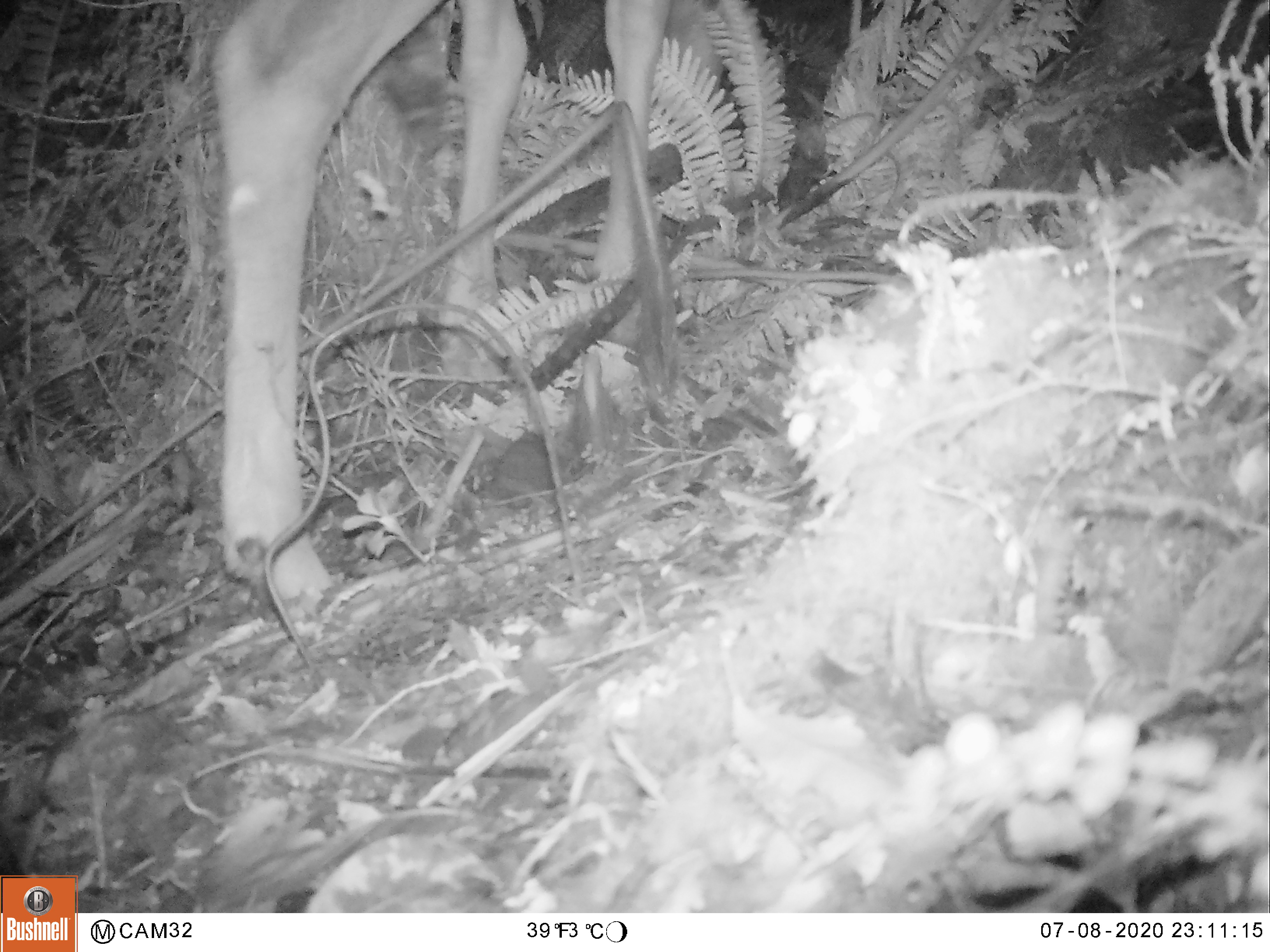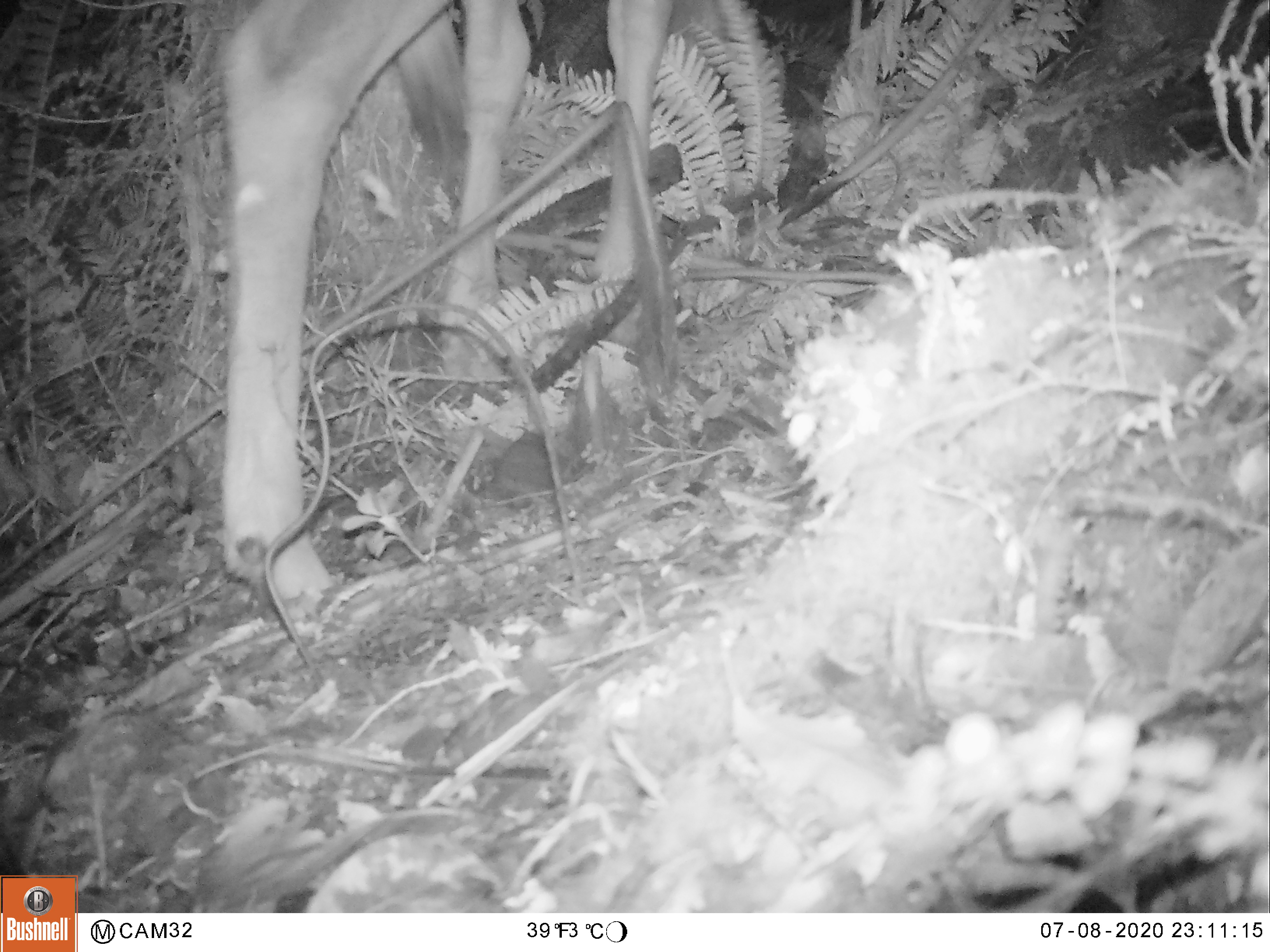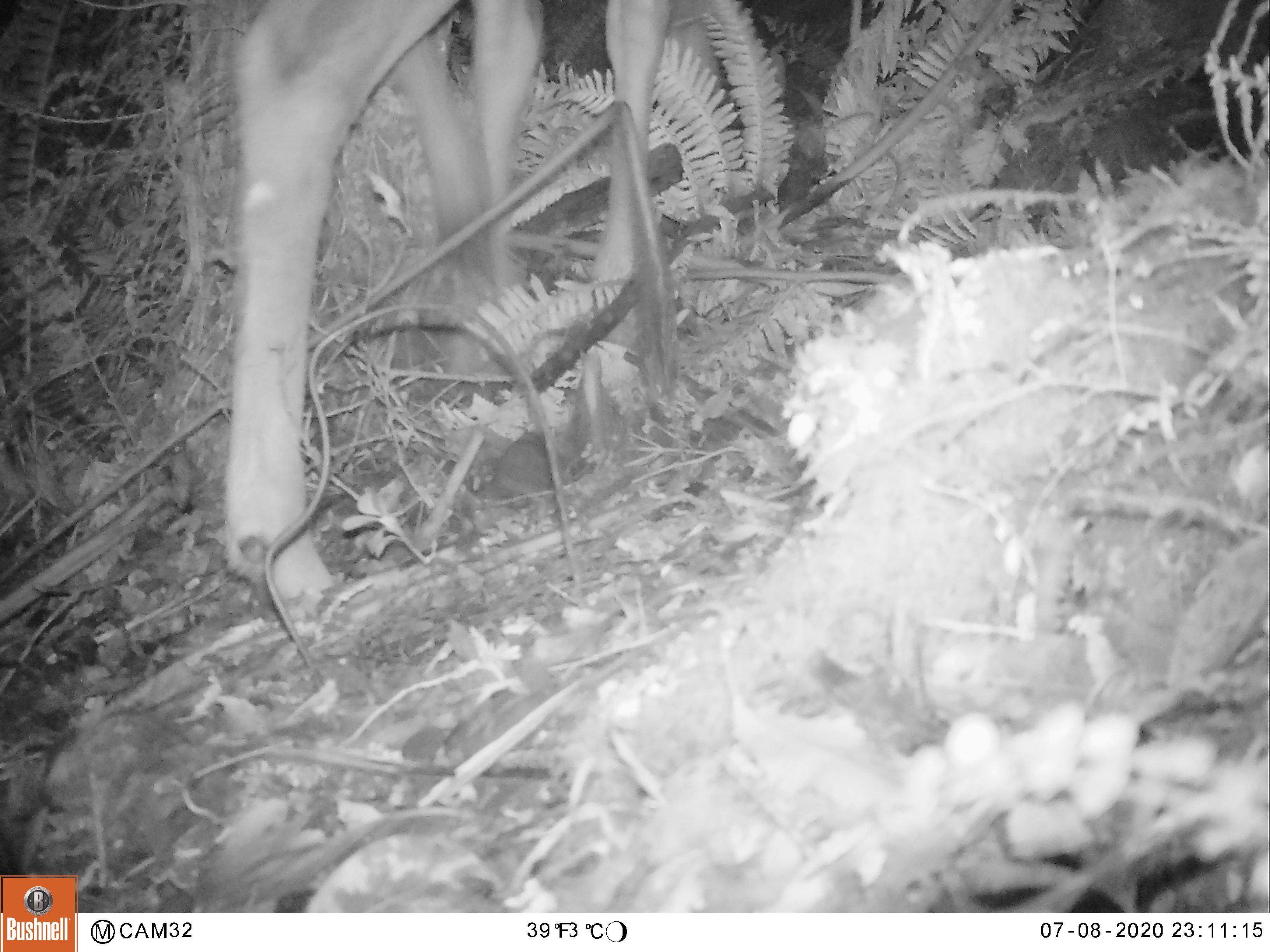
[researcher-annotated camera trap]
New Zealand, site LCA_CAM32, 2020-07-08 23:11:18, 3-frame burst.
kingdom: Animalia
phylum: Chordata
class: Mammalia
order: Artiodactyla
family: Cervidae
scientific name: Cervidae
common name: deer